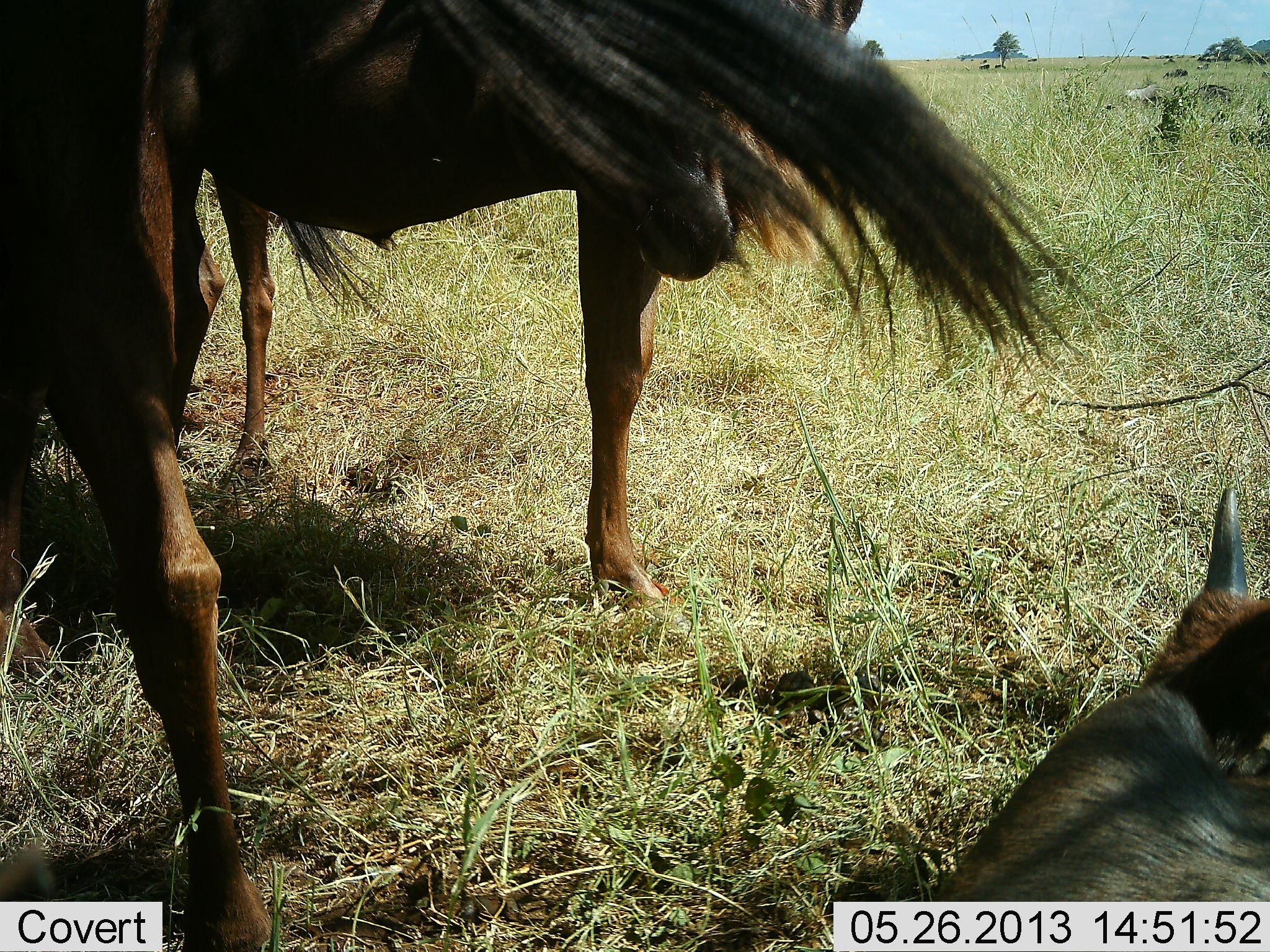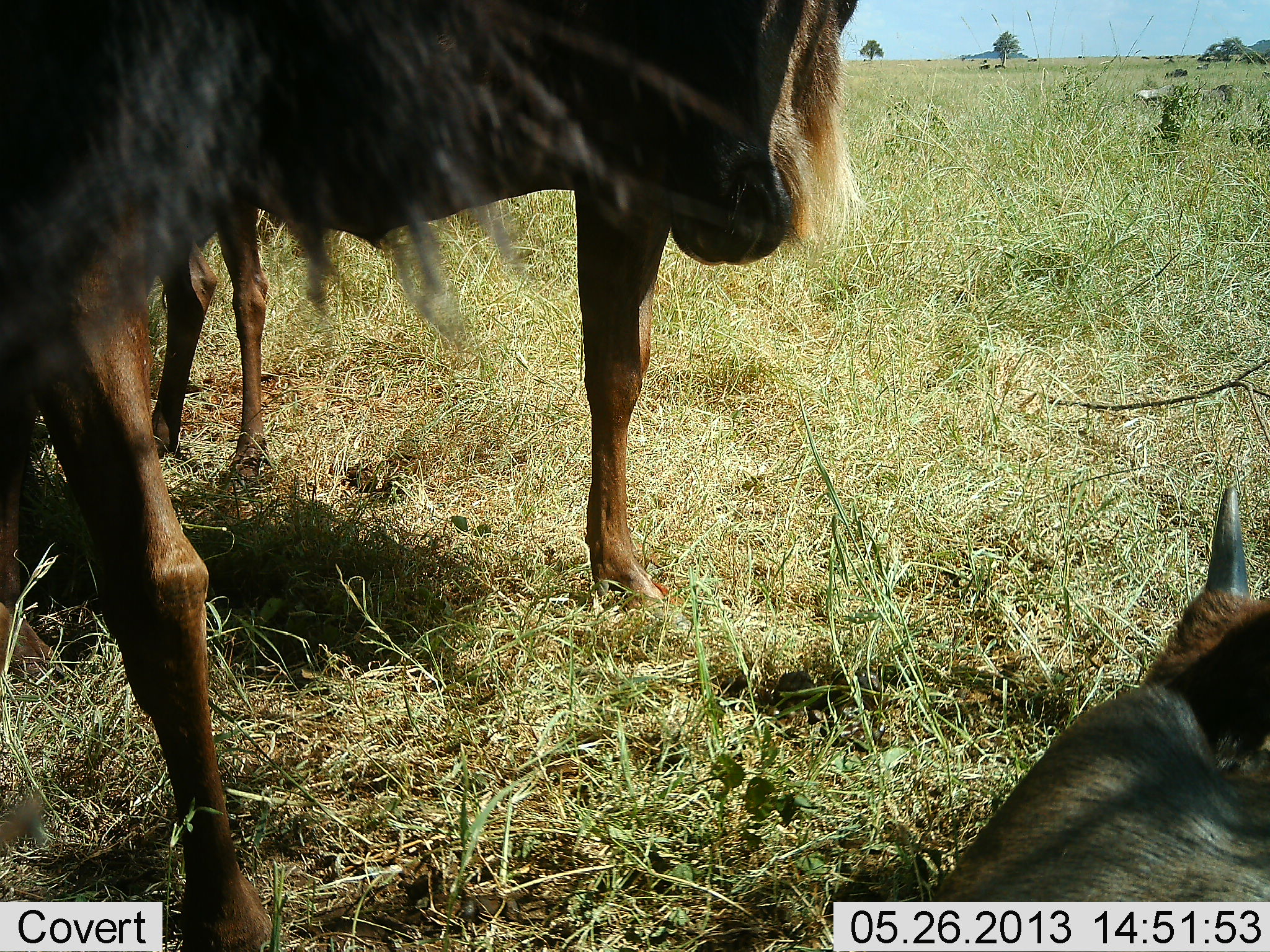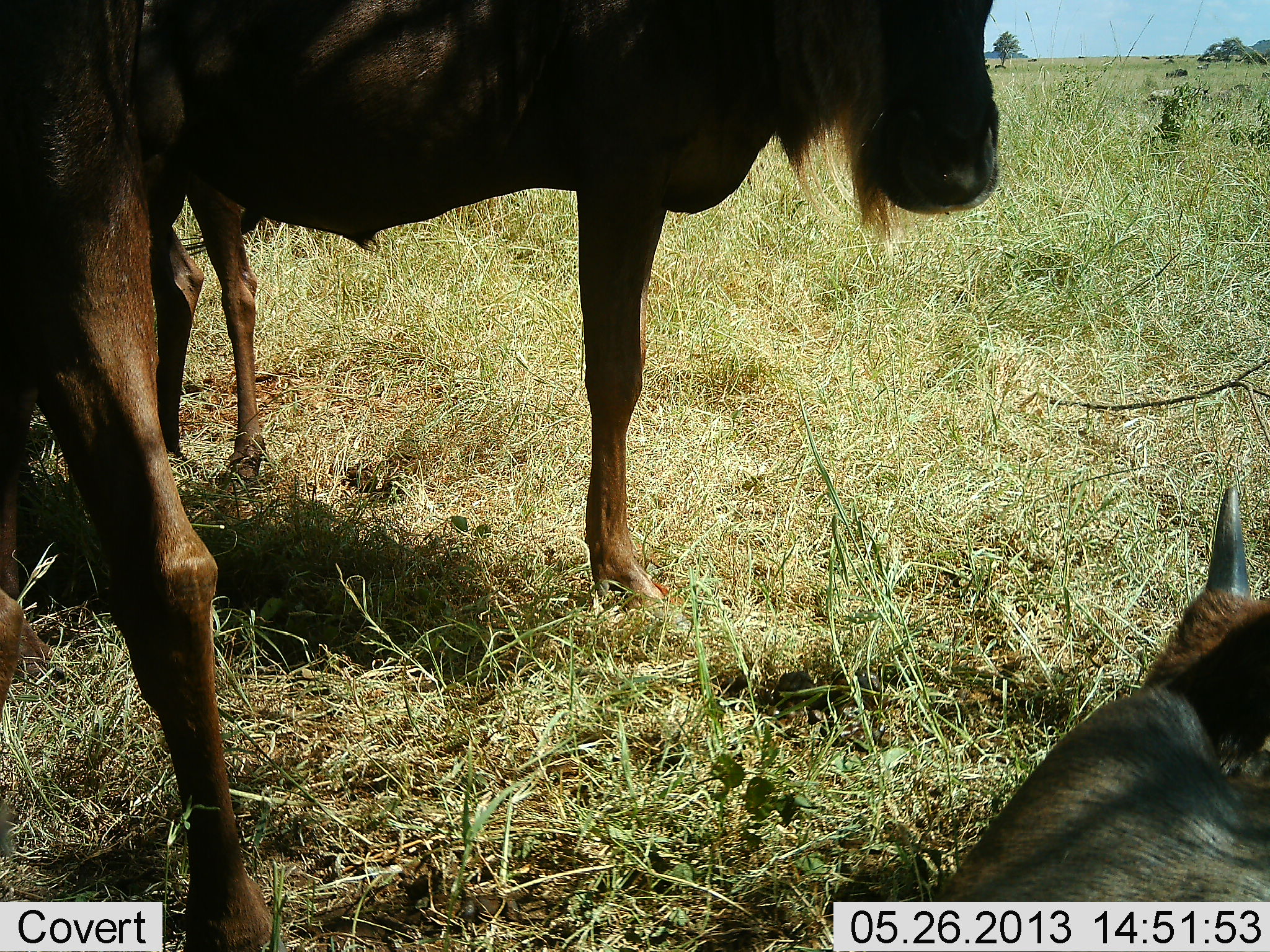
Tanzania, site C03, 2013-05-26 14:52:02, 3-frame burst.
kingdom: Animalia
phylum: Chordata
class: Mammalia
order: Artiodactyla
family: Bovidae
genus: Connochaetes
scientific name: Connochaetes taurinus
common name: blue wildebeest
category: wildebeest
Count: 4.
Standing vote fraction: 100%.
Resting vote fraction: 93%.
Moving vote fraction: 29%.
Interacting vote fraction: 0%.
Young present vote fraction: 29%.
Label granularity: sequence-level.